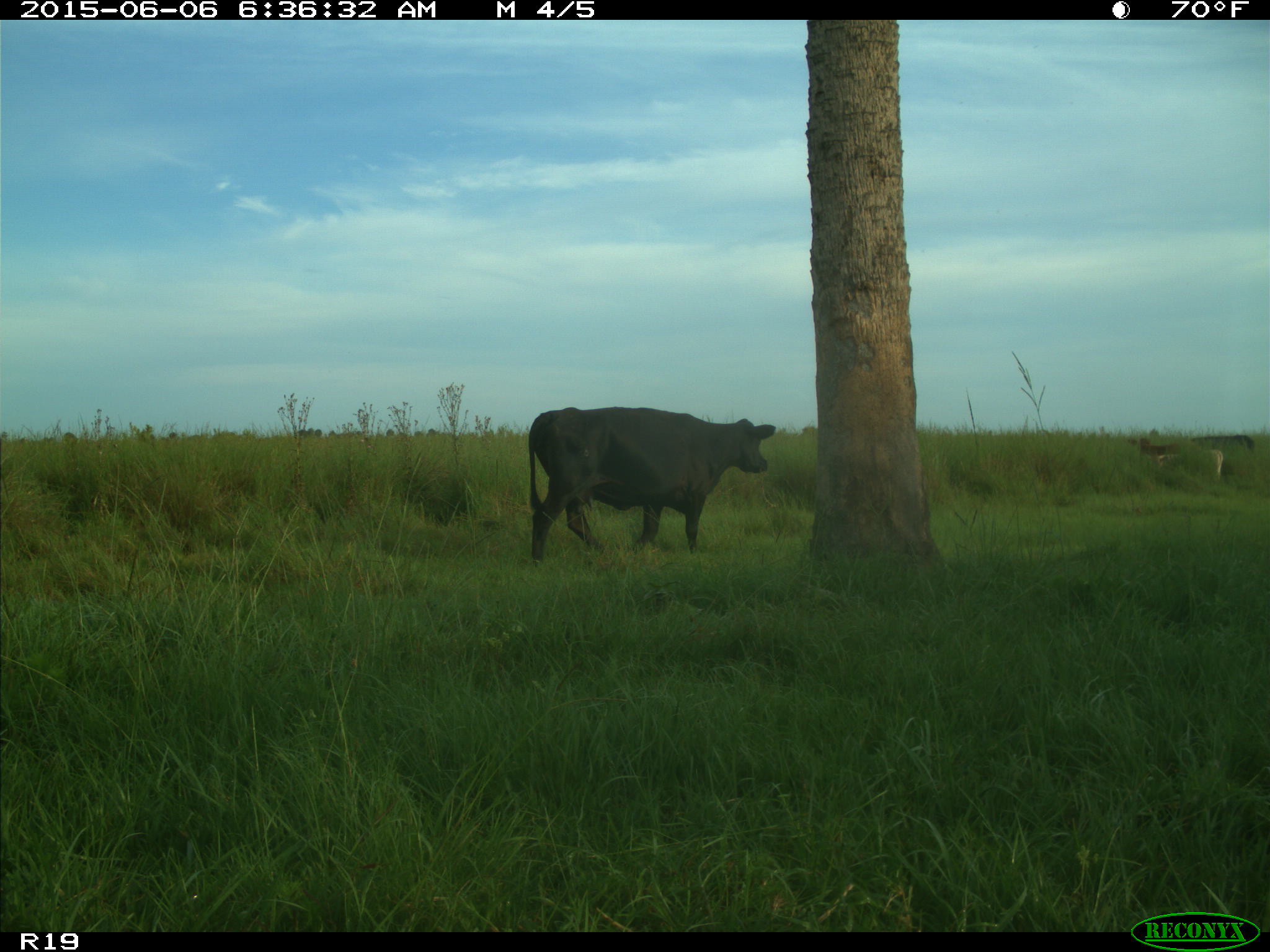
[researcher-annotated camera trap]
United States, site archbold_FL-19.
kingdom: Animalia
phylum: Chordata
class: Mammalia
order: Artiodactyla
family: Bovidae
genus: Bos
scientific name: Bos taurus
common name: domestic cow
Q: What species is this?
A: Bos taurus (domestic cow).